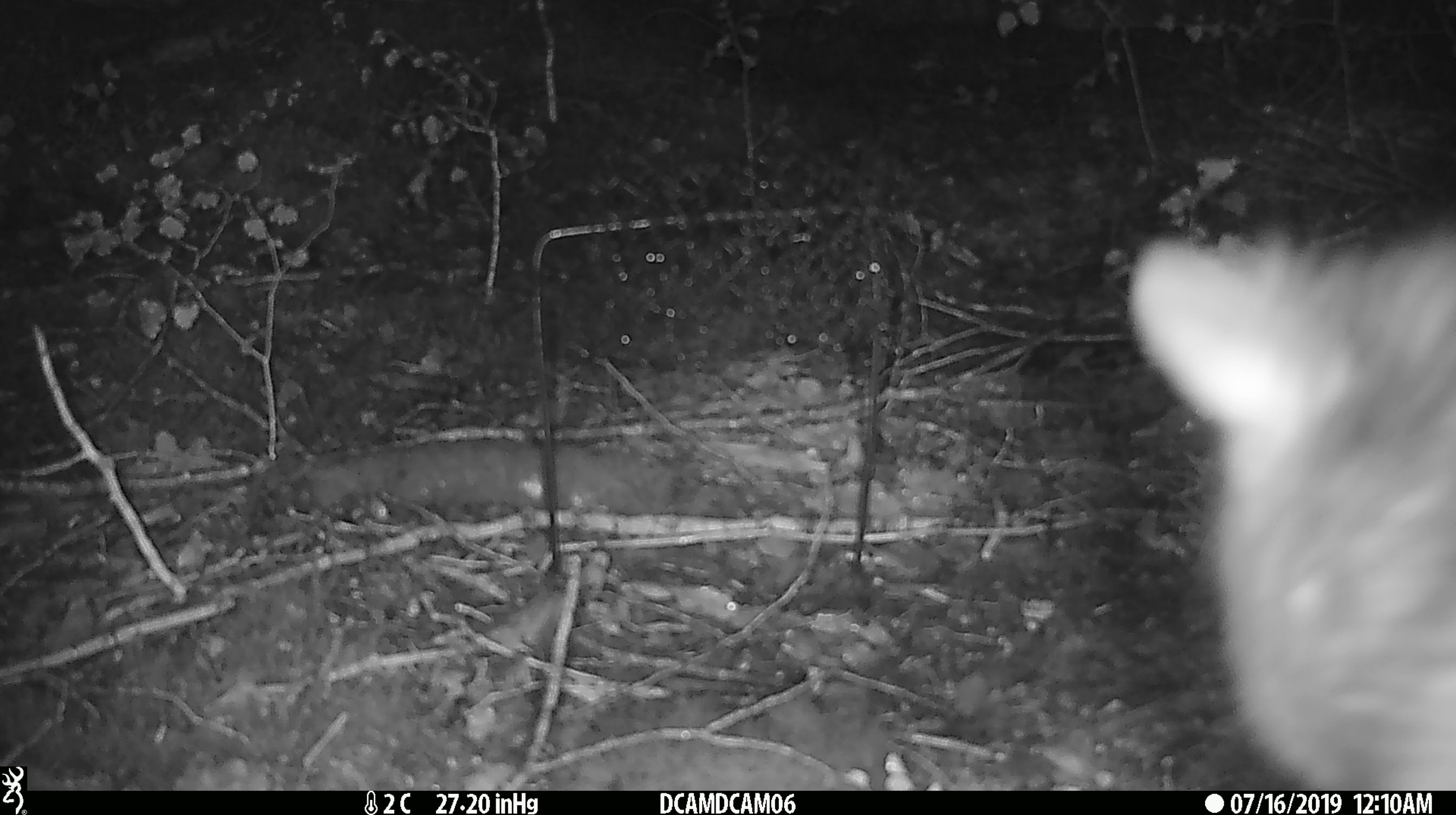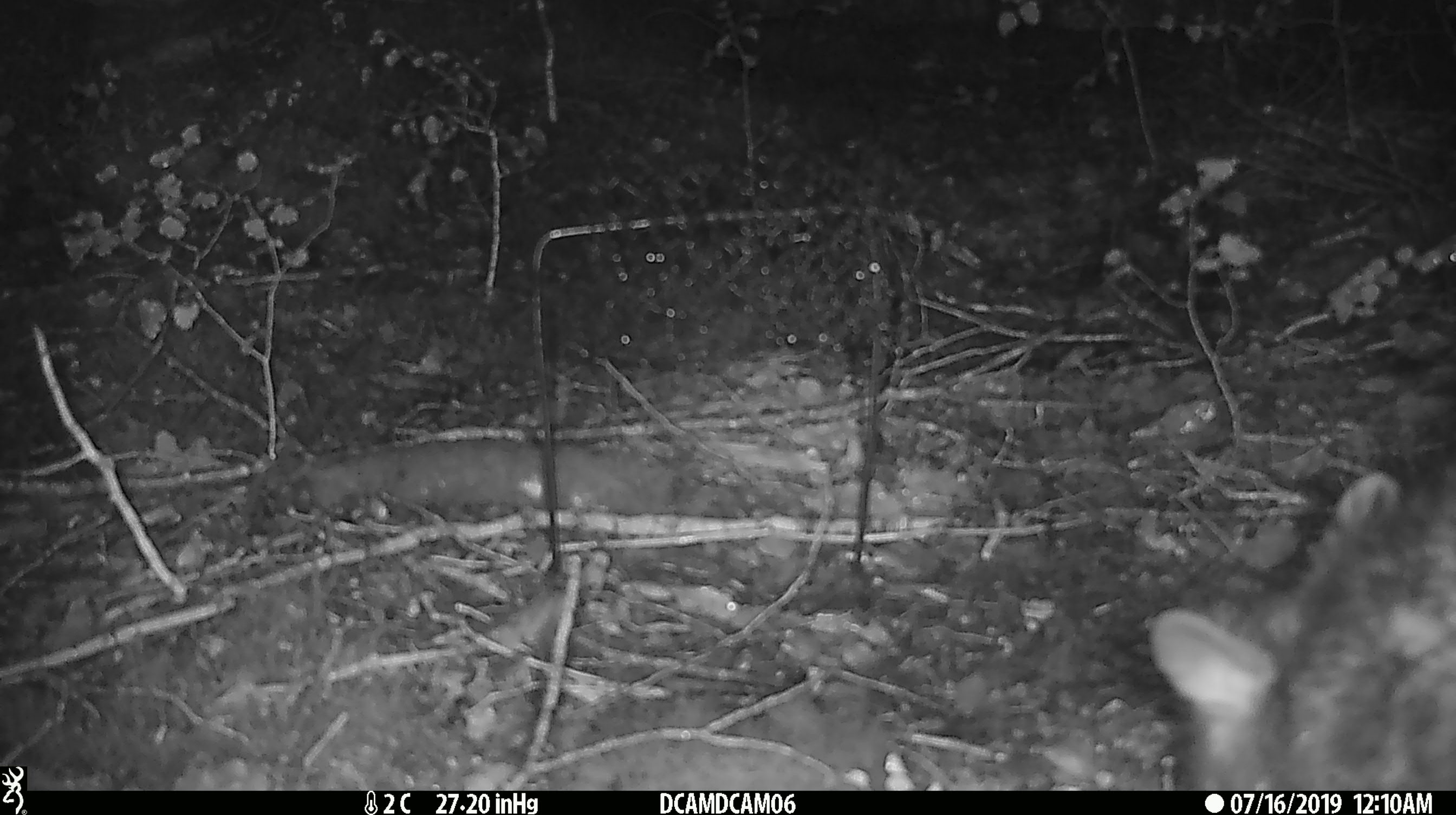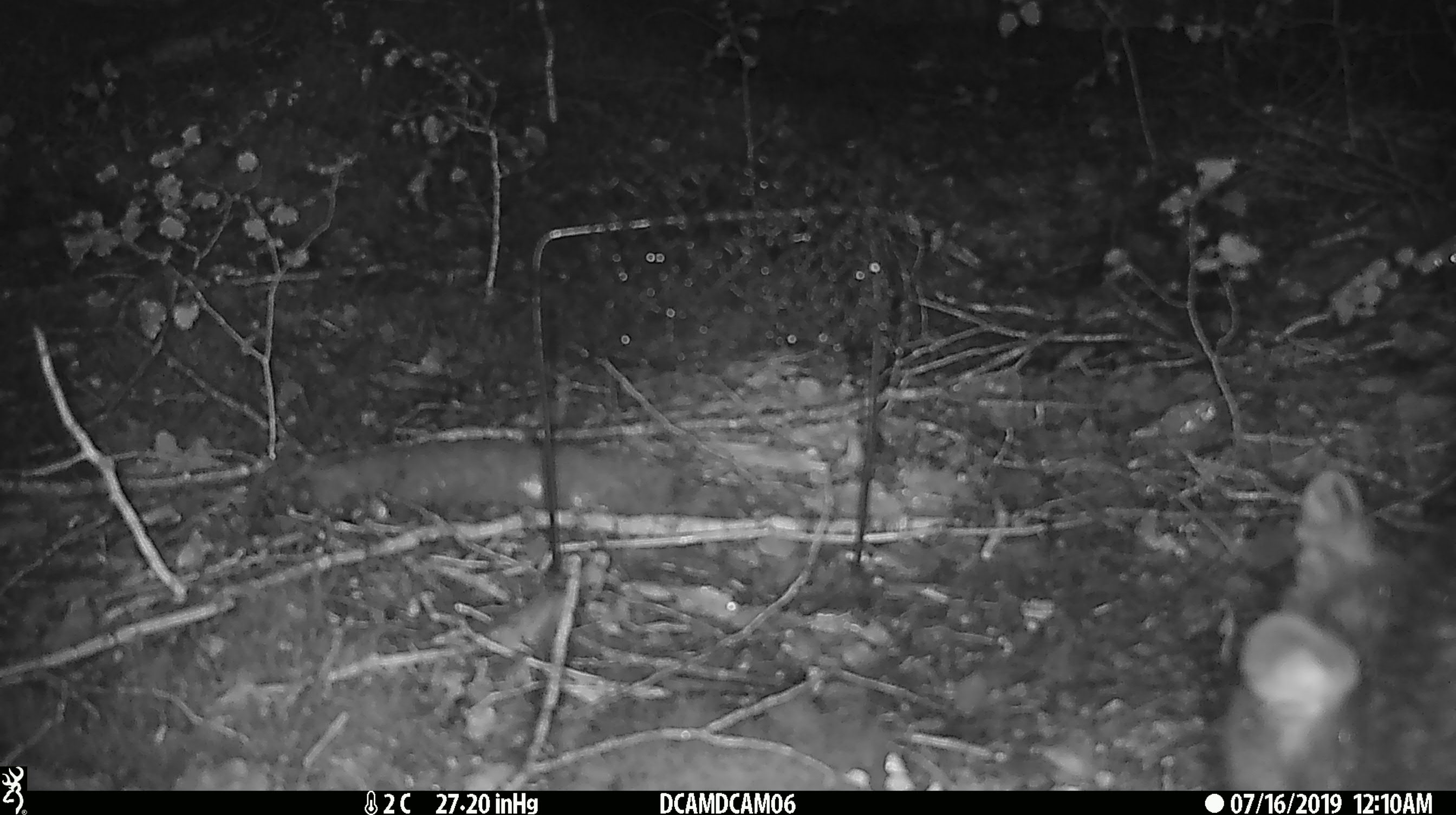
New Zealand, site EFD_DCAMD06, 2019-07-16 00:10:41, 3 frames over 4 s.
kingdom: Animalia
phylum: Chordata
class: Mammalia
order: Diprotodontia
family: Phalangeridae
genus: Trichosurus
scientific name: Trichosurus vulpecula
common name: common brushtail possum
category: possum